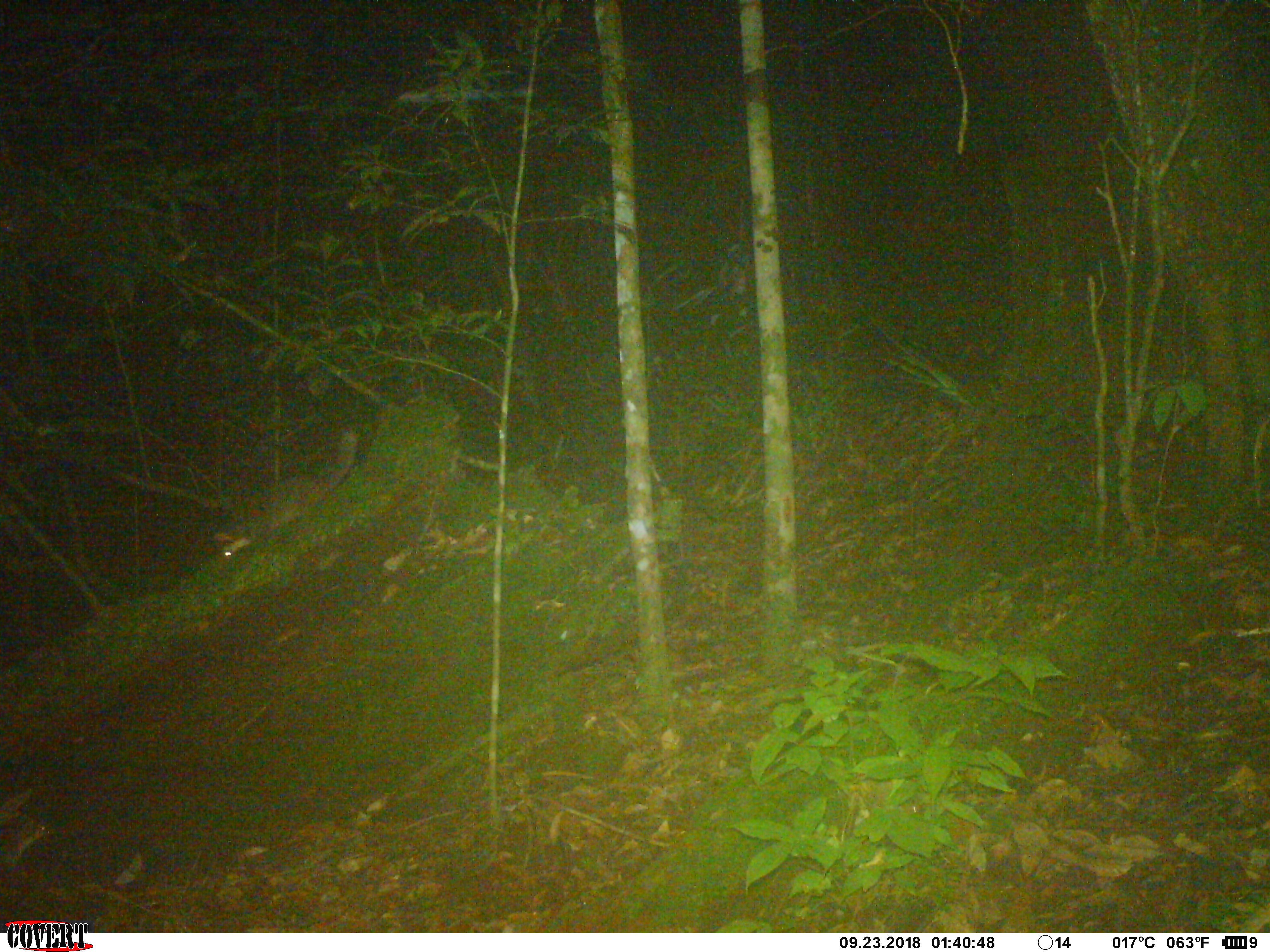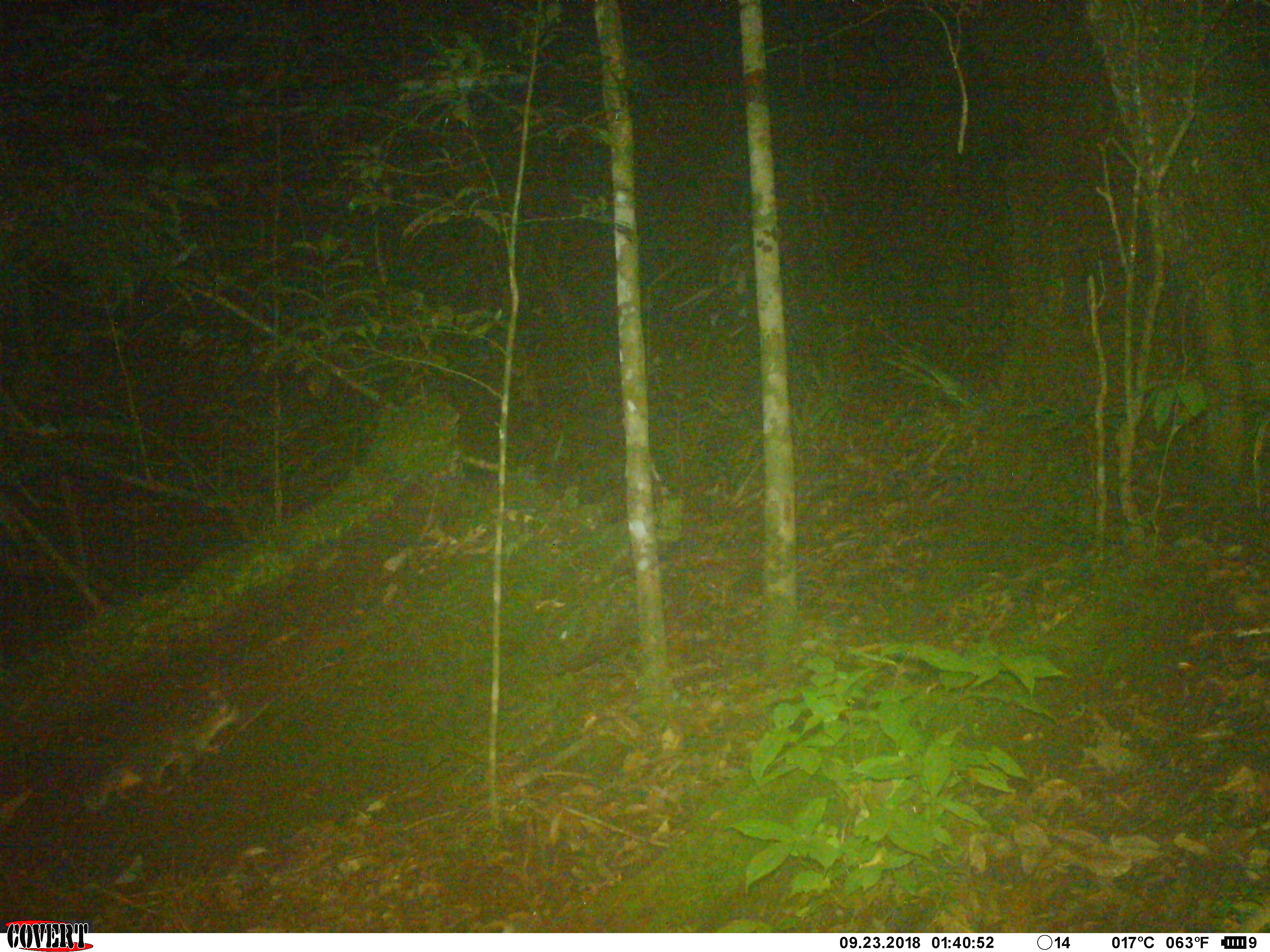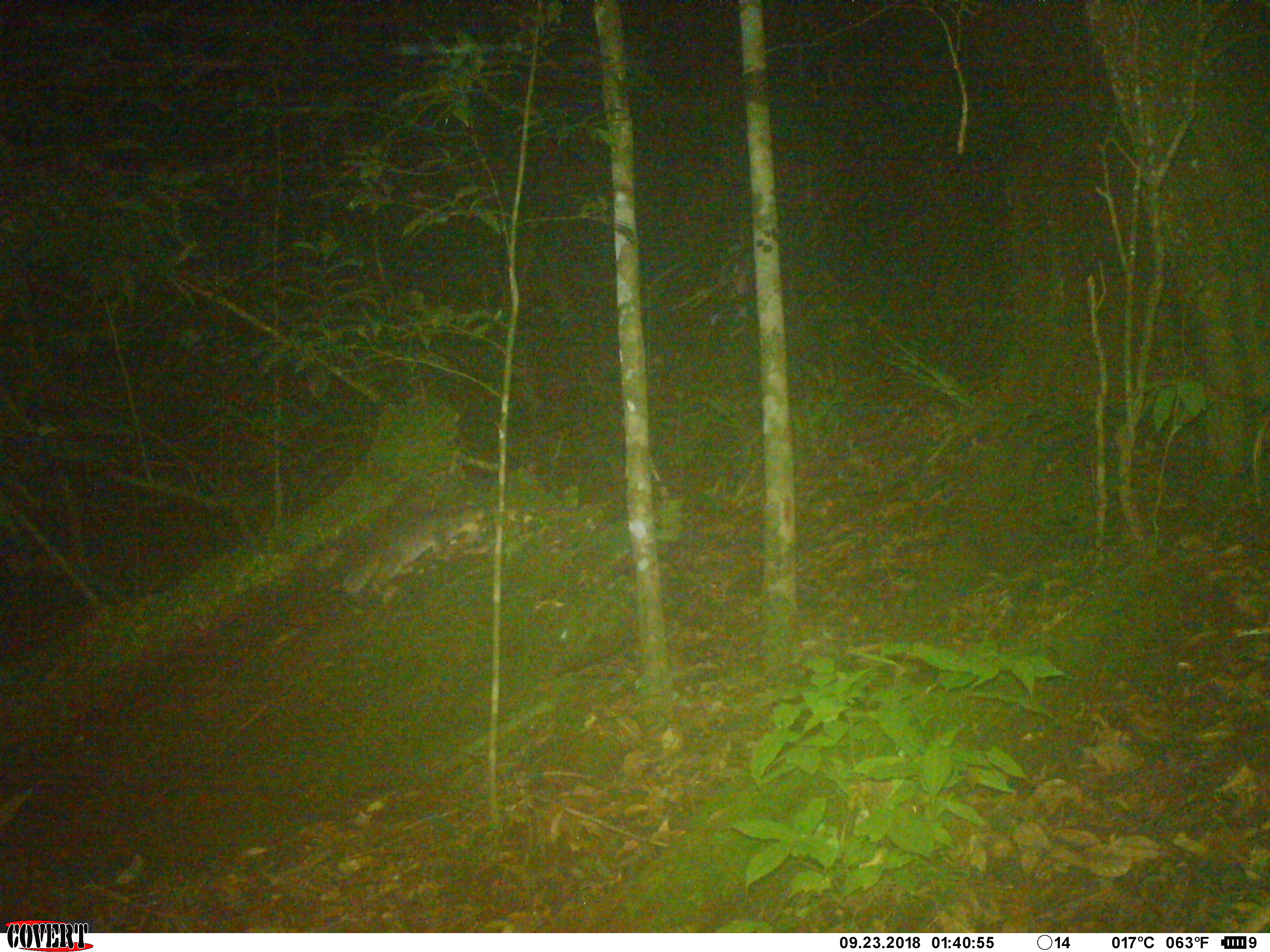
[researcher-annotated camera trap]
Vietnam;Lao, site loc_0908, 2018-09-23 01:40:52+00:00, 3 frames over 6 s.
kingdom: Animalia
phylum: Chordata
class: Mammalia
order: Carnivora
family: Mustelidae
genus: Melogale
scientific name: Melogale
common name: ferret badger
Ferret badger (Melogale). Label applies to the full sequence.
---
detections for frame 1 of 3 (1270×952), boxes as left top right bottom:
ferret badger: 209 430 357 560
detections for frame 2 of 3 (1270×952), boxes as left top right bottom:
ferret badger: 78 691 244 810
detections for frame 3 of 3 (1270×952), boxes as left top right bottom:
ferret badger: 341 503 486 605